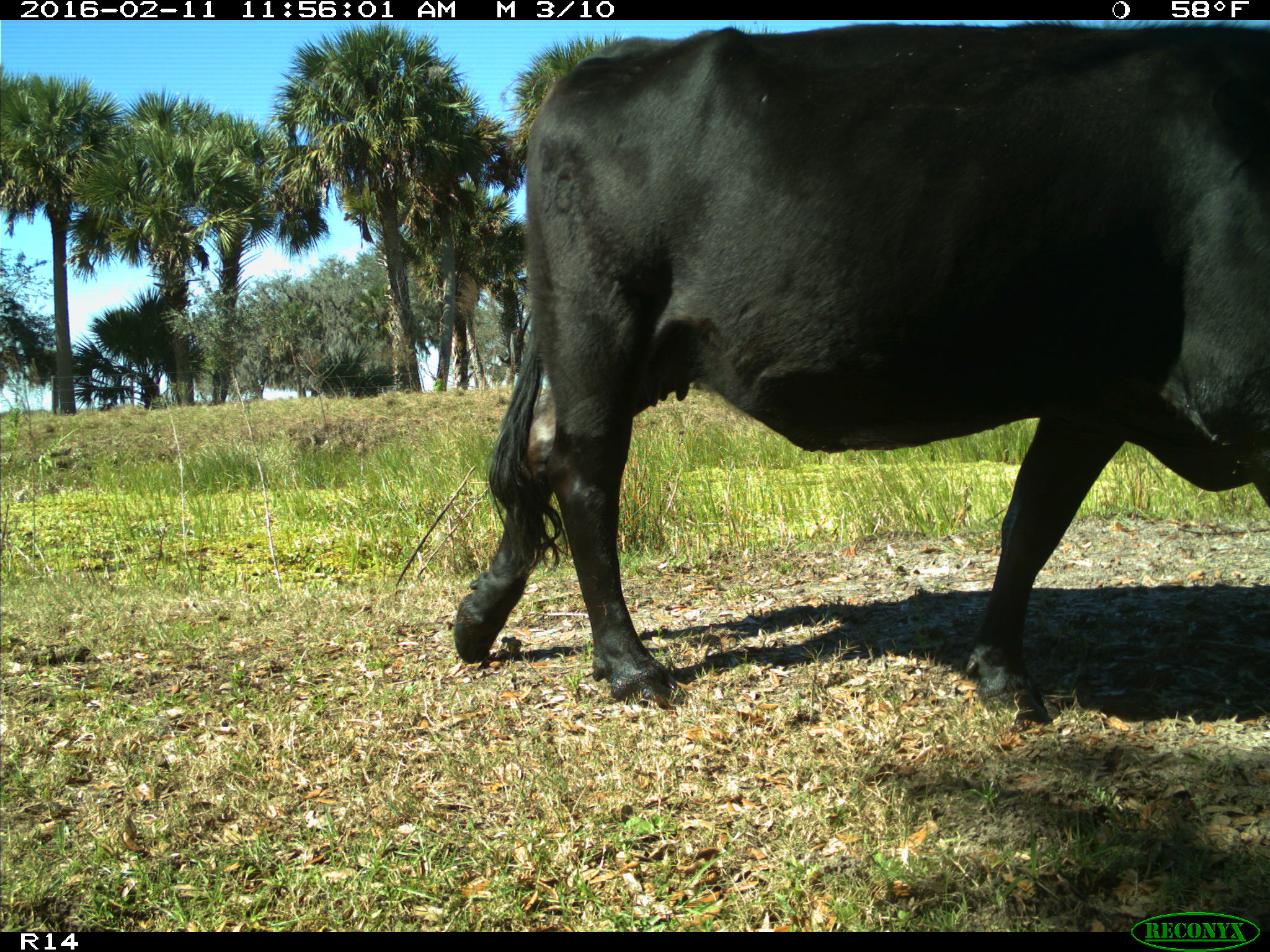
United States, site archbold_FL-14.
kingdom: Animalia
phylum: Chordata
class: Mammalia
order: Artiodactyla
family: Bovidae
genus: Bos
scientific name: Bos taurus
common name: domestic cow